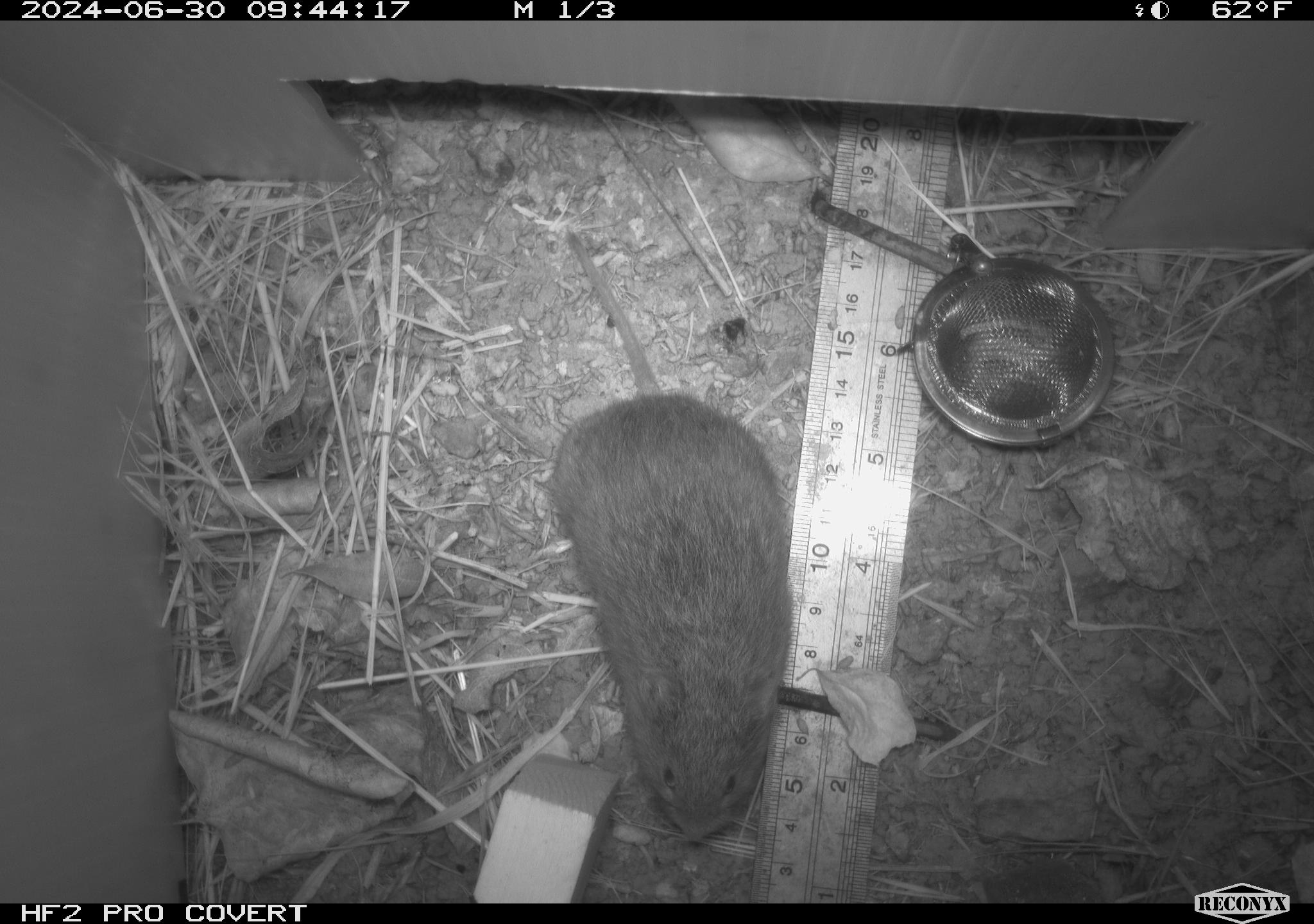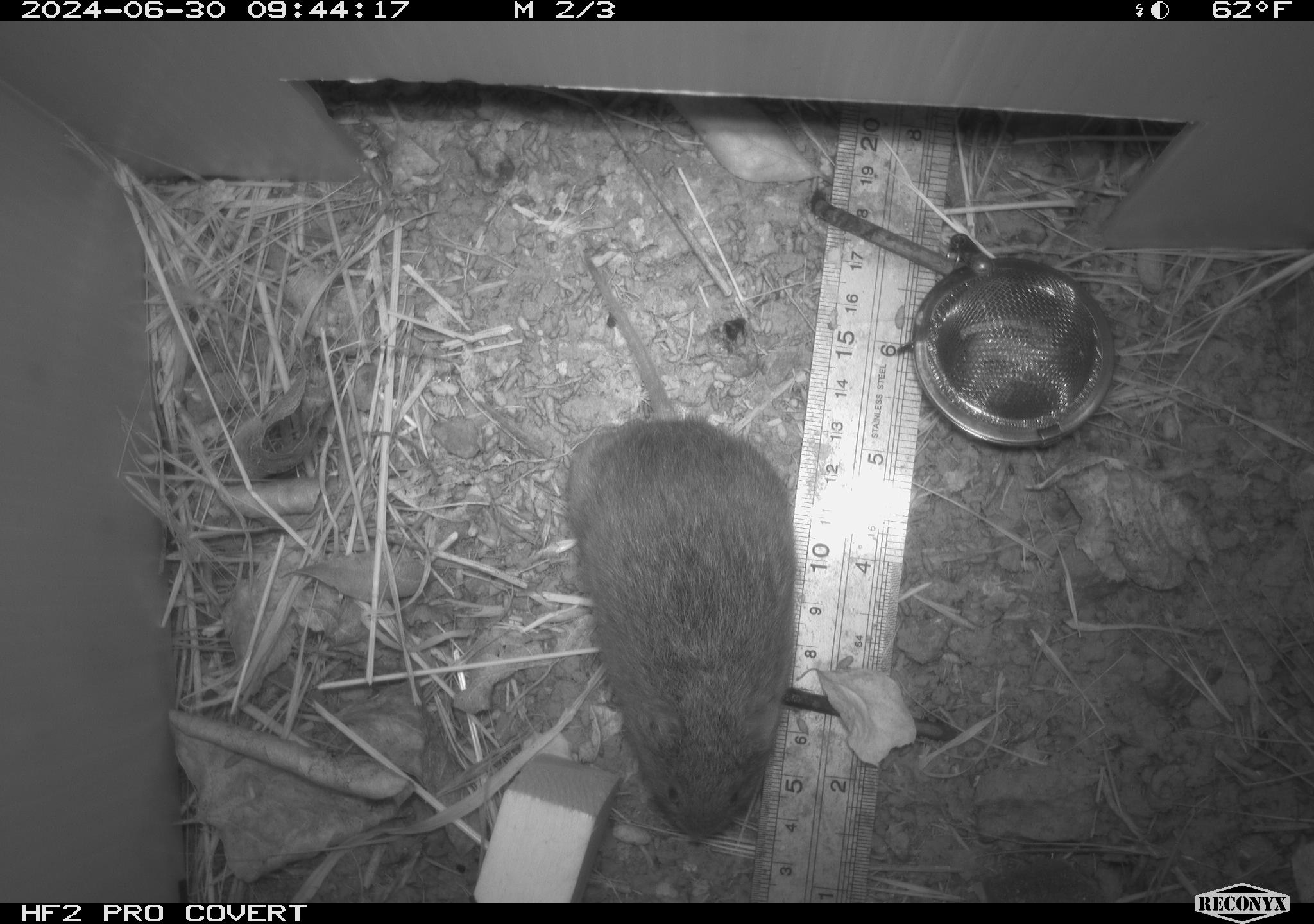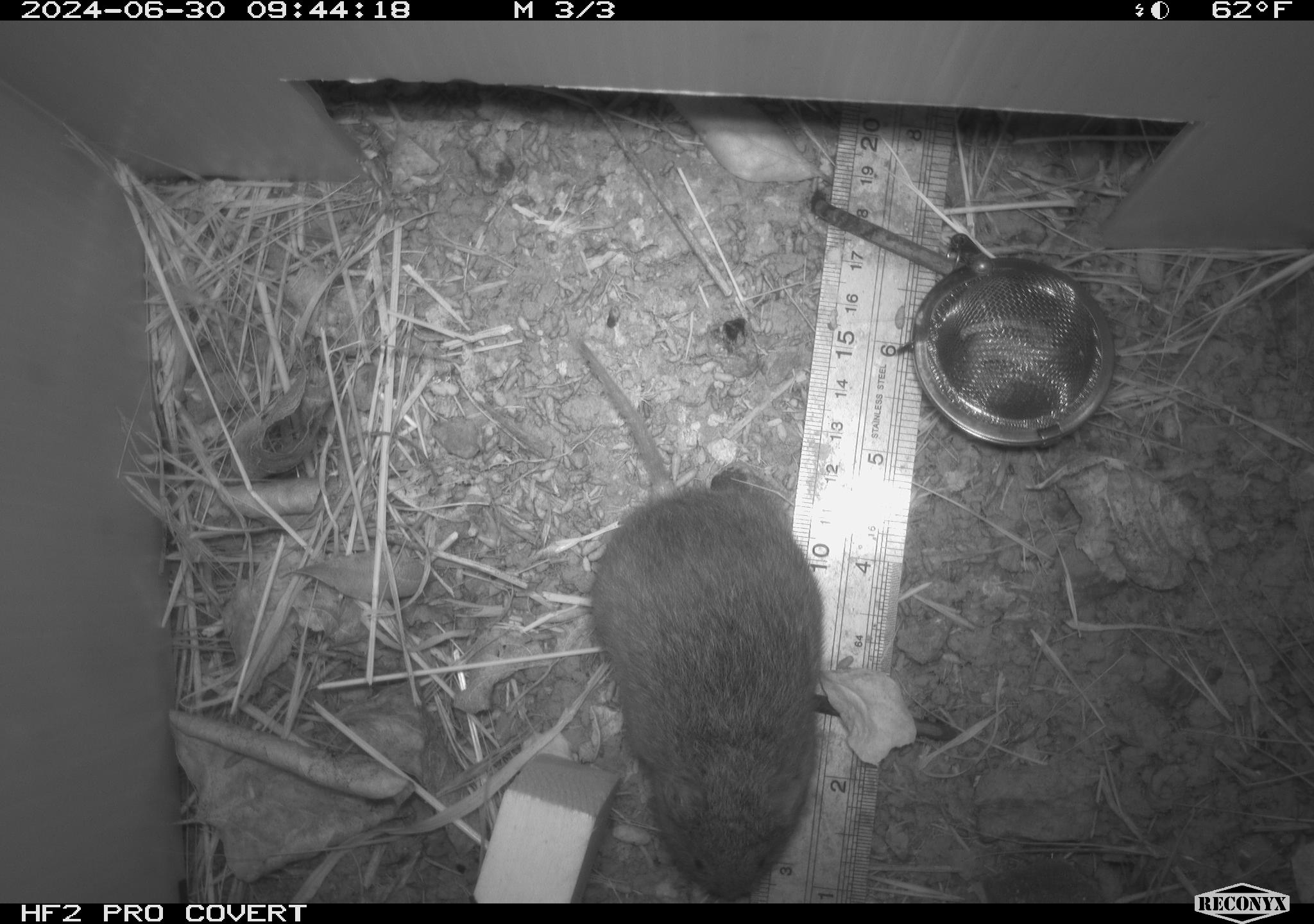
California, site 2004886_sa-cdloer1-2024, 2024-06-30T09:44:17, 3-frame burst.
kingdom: Animalia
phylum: Chordata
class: Mammalia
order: Rodentia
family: Cricetidae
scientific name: Arvicolinae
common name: voles, lemmings, and muskrats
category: arvicolinae subfamily